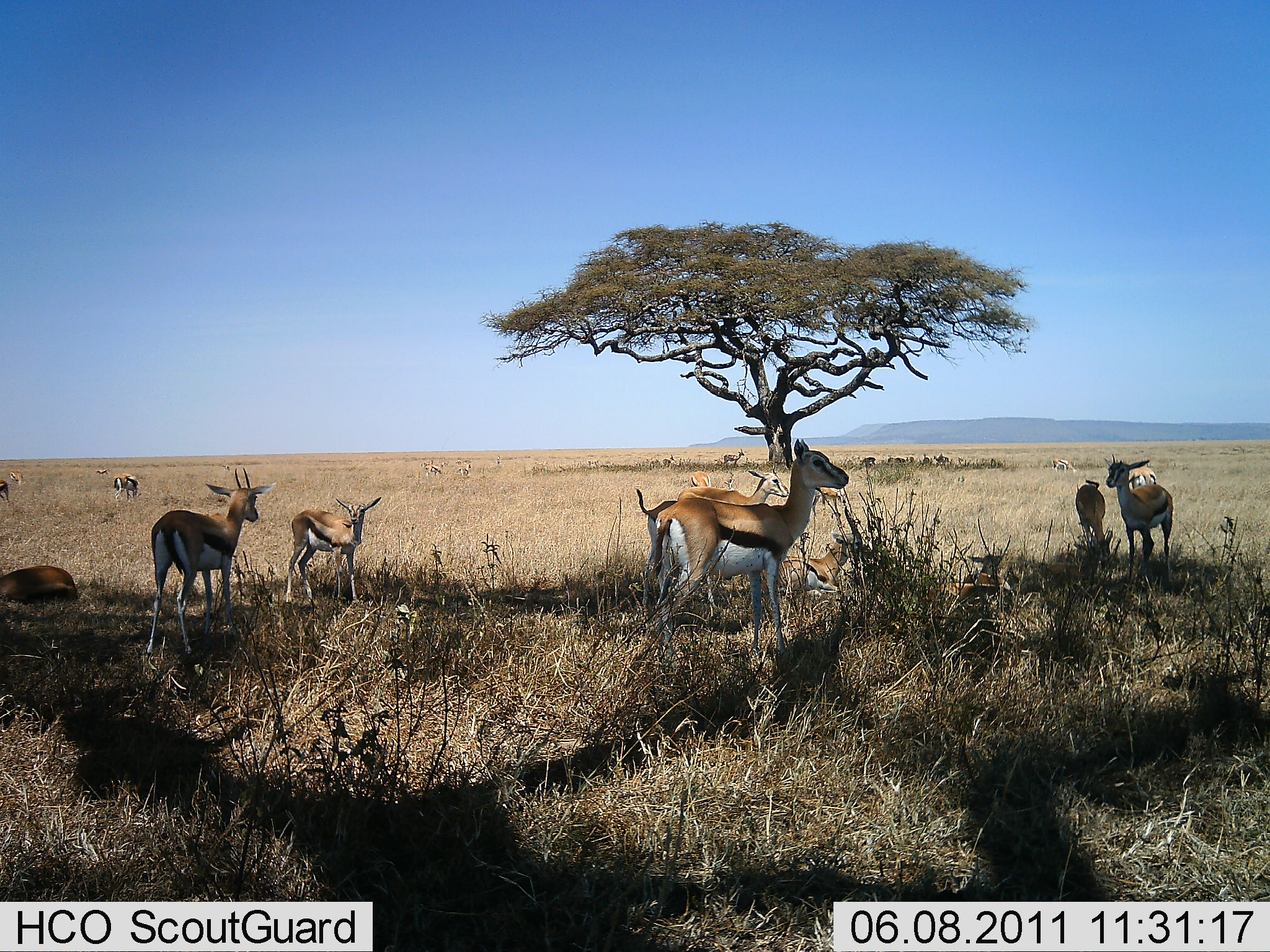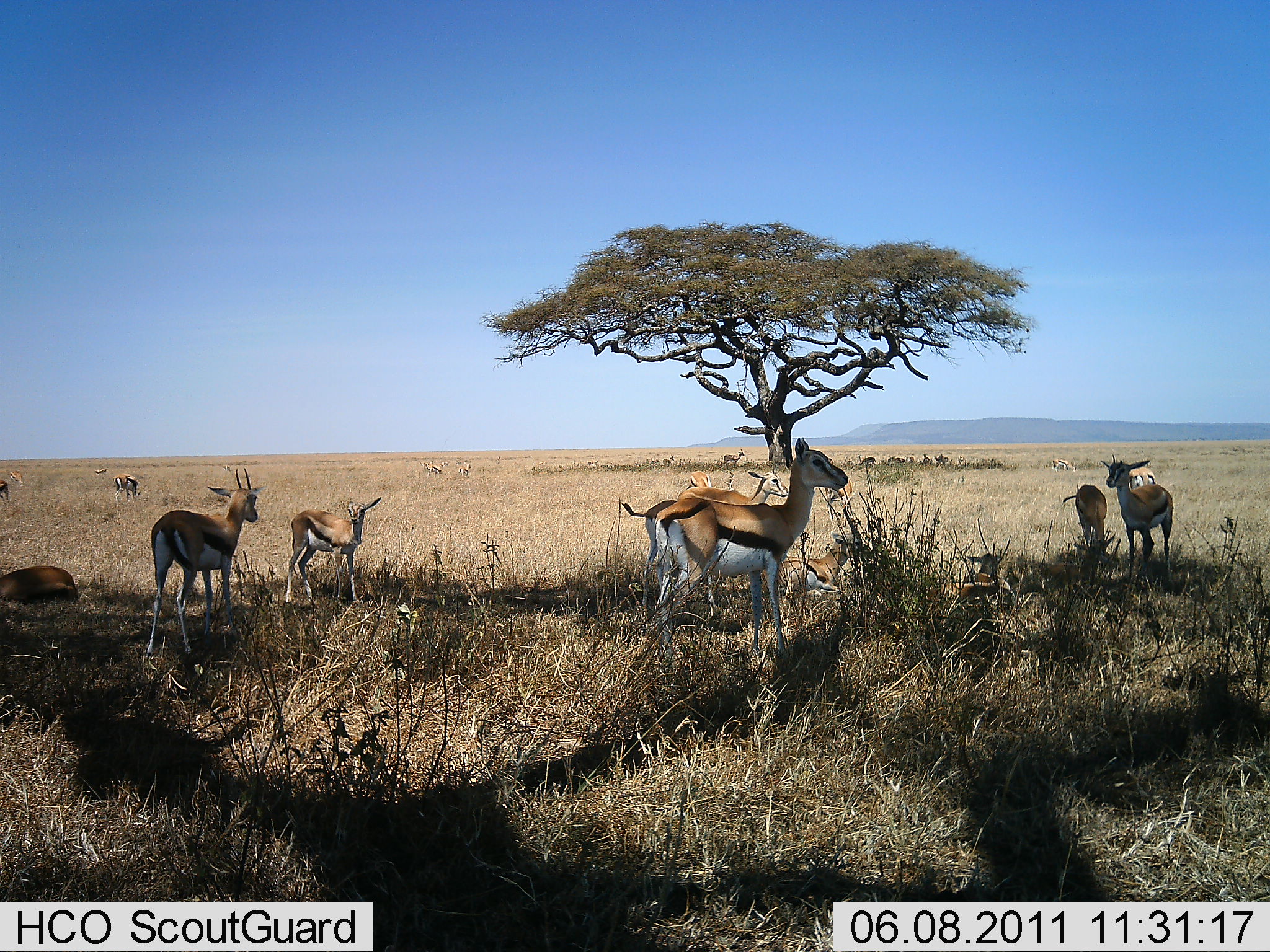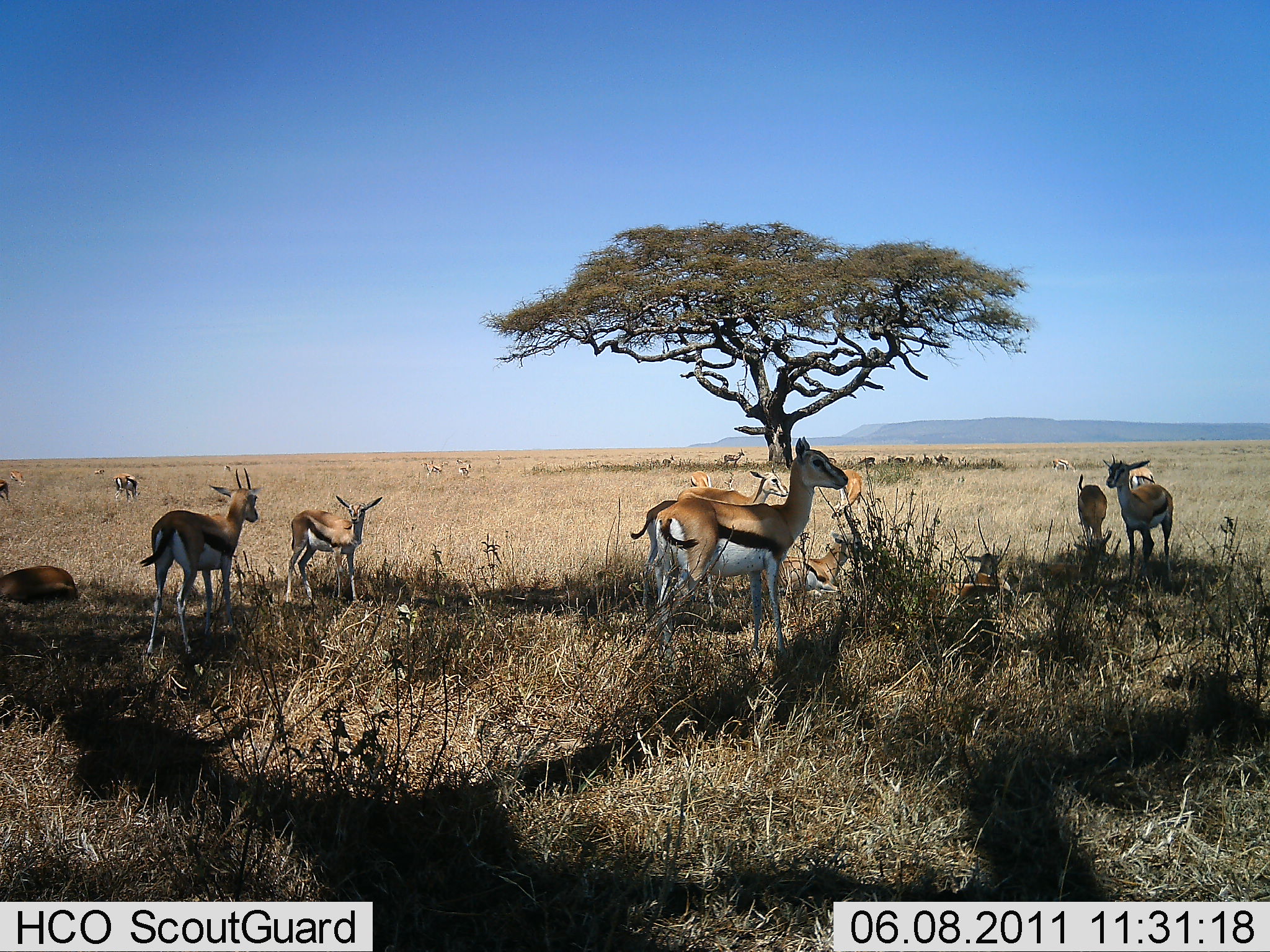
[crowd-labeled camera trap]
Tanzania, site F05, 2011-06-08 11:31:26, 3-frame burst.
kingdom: Animalia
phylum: Chordata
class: Mammalia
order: Artiodactyla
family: Bovidae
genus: Eudorcas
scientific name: Eudorcas thomsonii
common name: thomson's gazelle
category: gazellethomsons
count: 11-50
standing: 81%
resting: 75%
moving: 0%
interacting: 0%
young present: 19%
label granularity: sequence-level